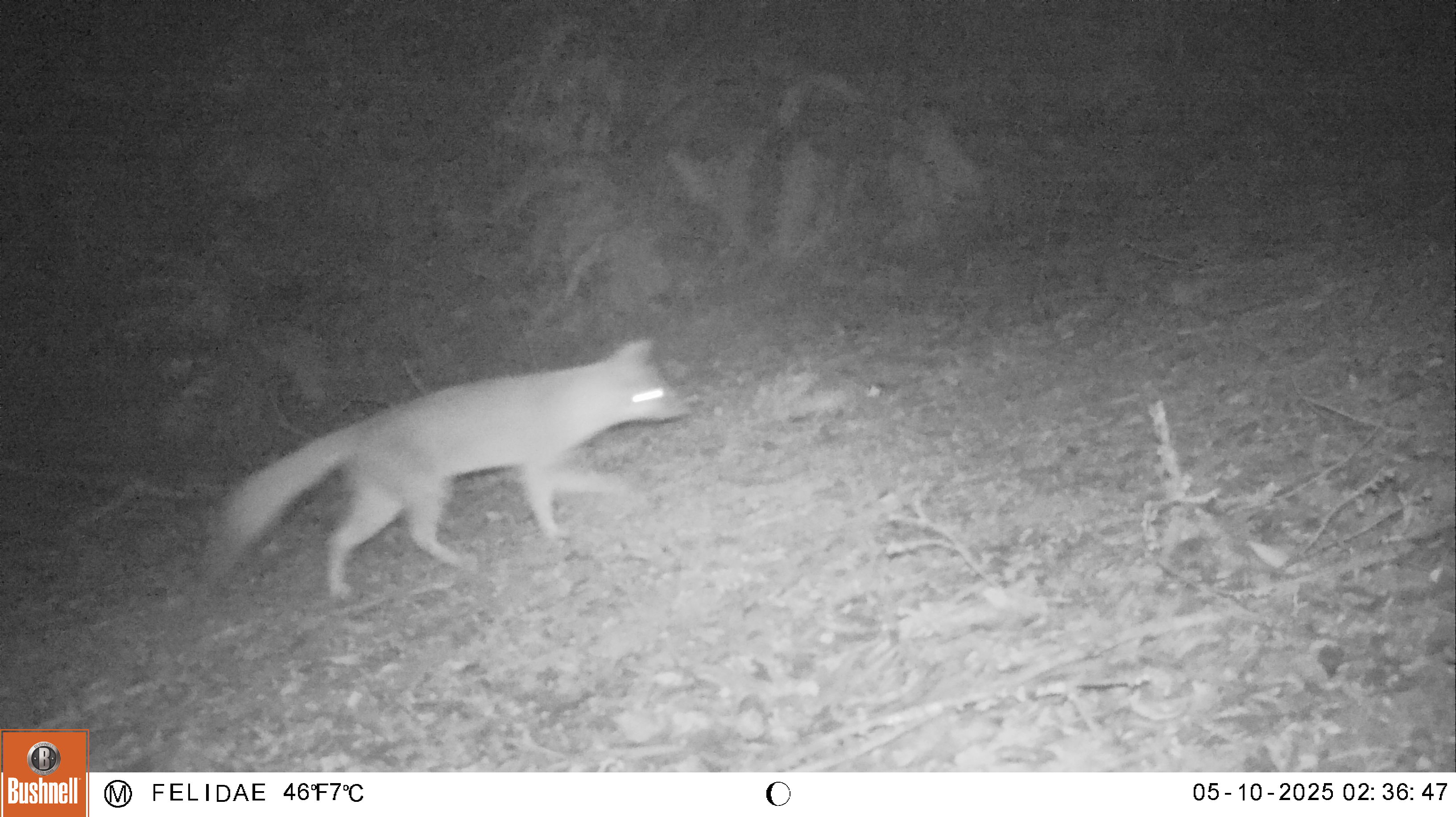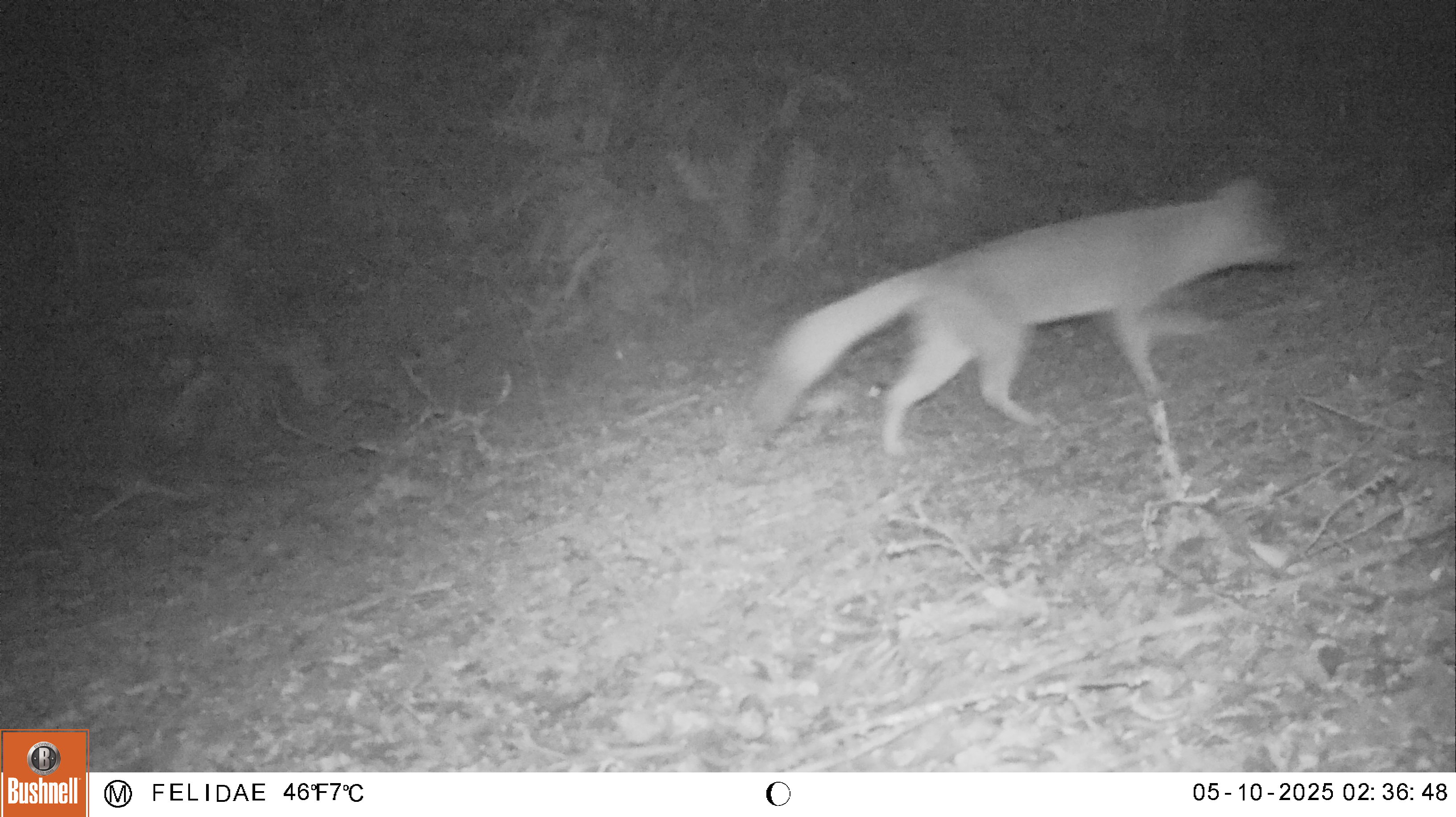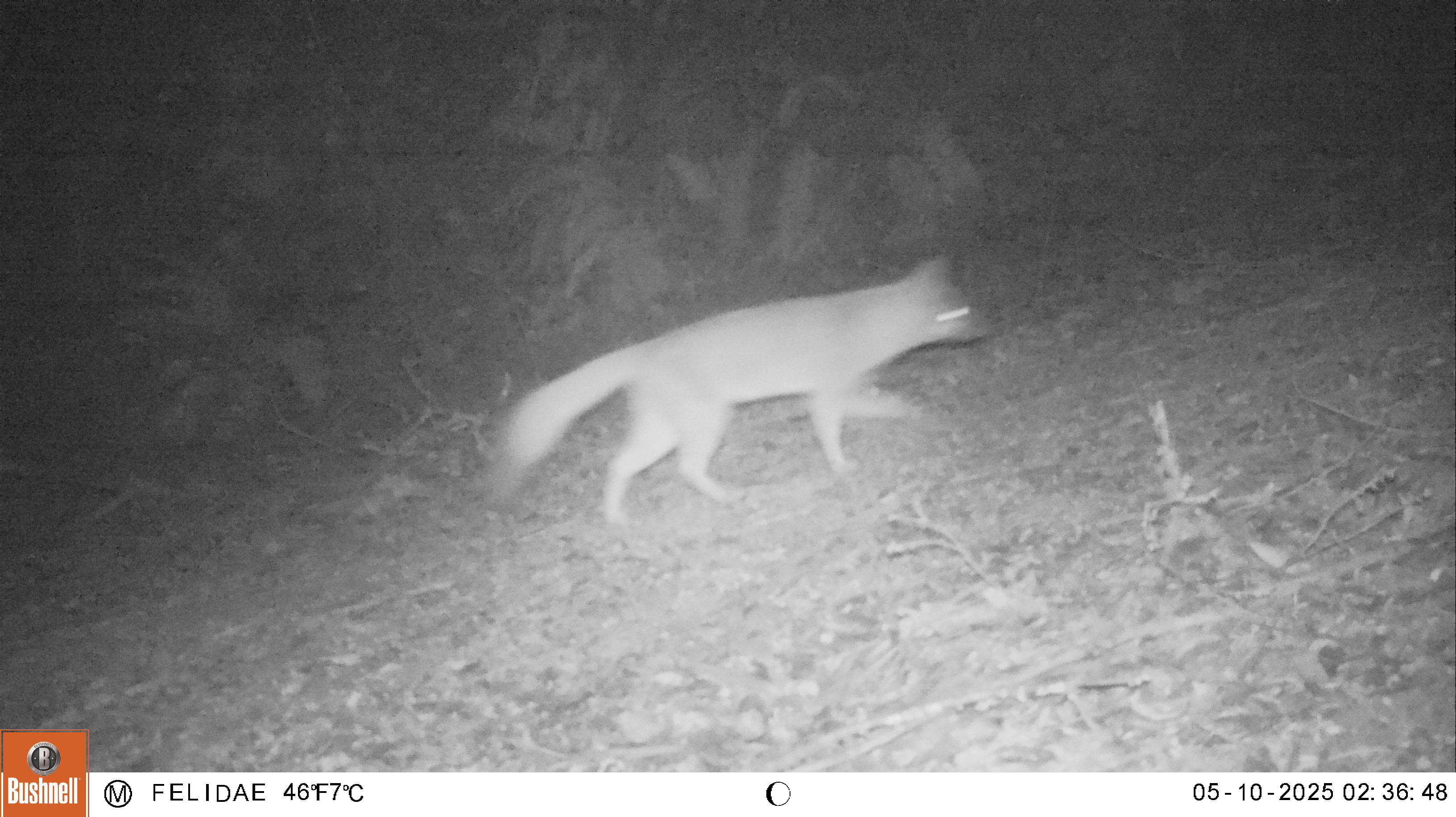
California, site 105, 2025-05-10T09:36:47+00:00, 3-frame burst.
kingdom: Animalia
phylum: Chordata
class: Mammalia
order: Carnivora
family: Canidae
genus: Urocyon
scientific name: Urocyon cinereoargenteus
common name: gray fox